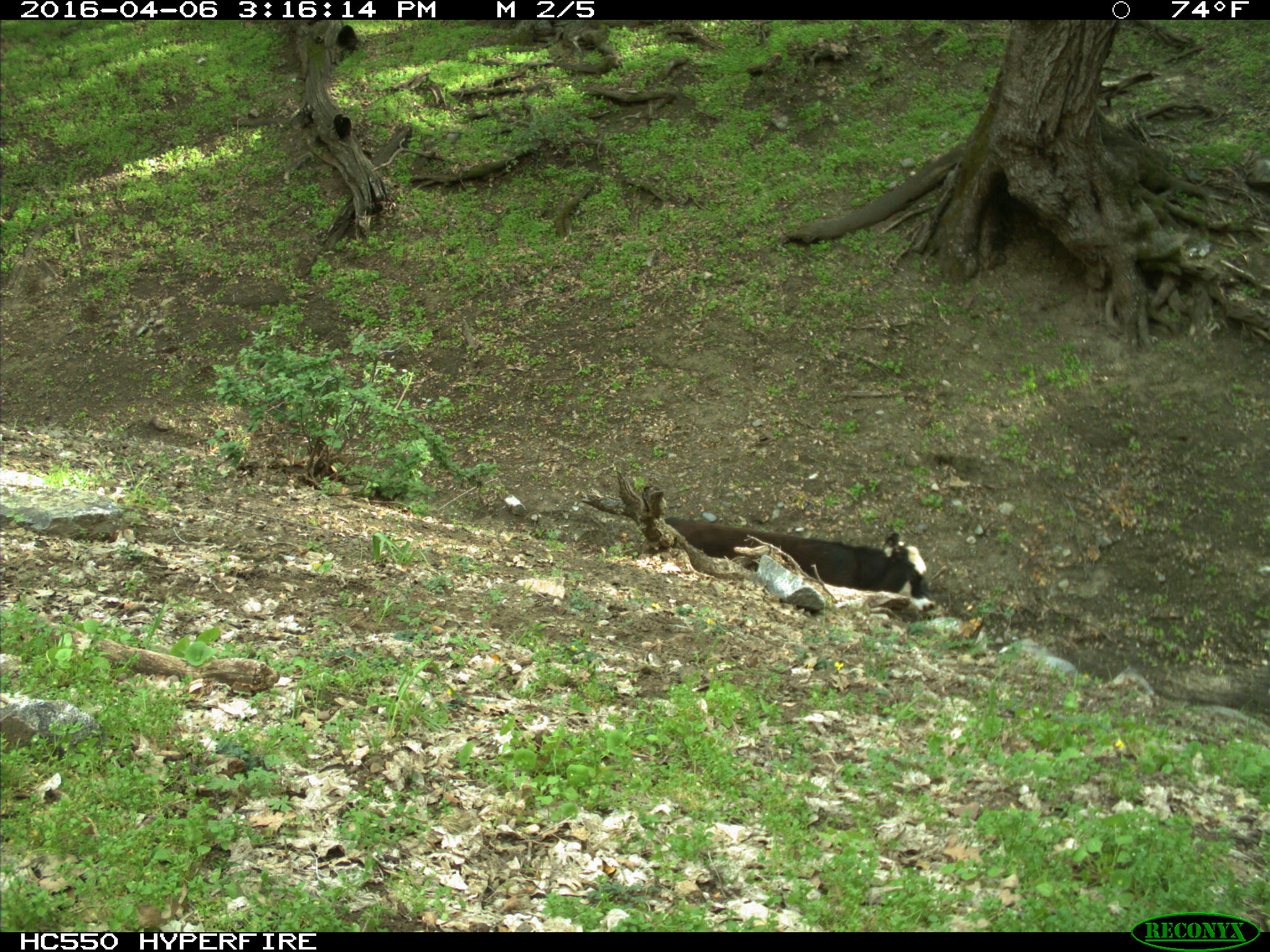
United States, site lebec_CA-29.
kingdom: Animalia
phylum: Chordata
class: Mammalia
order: Artiodactyla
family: Bovidae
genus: Bos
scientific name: Bos taurus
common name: domestic cow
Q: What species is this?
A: Bos taurus (domestic cow).